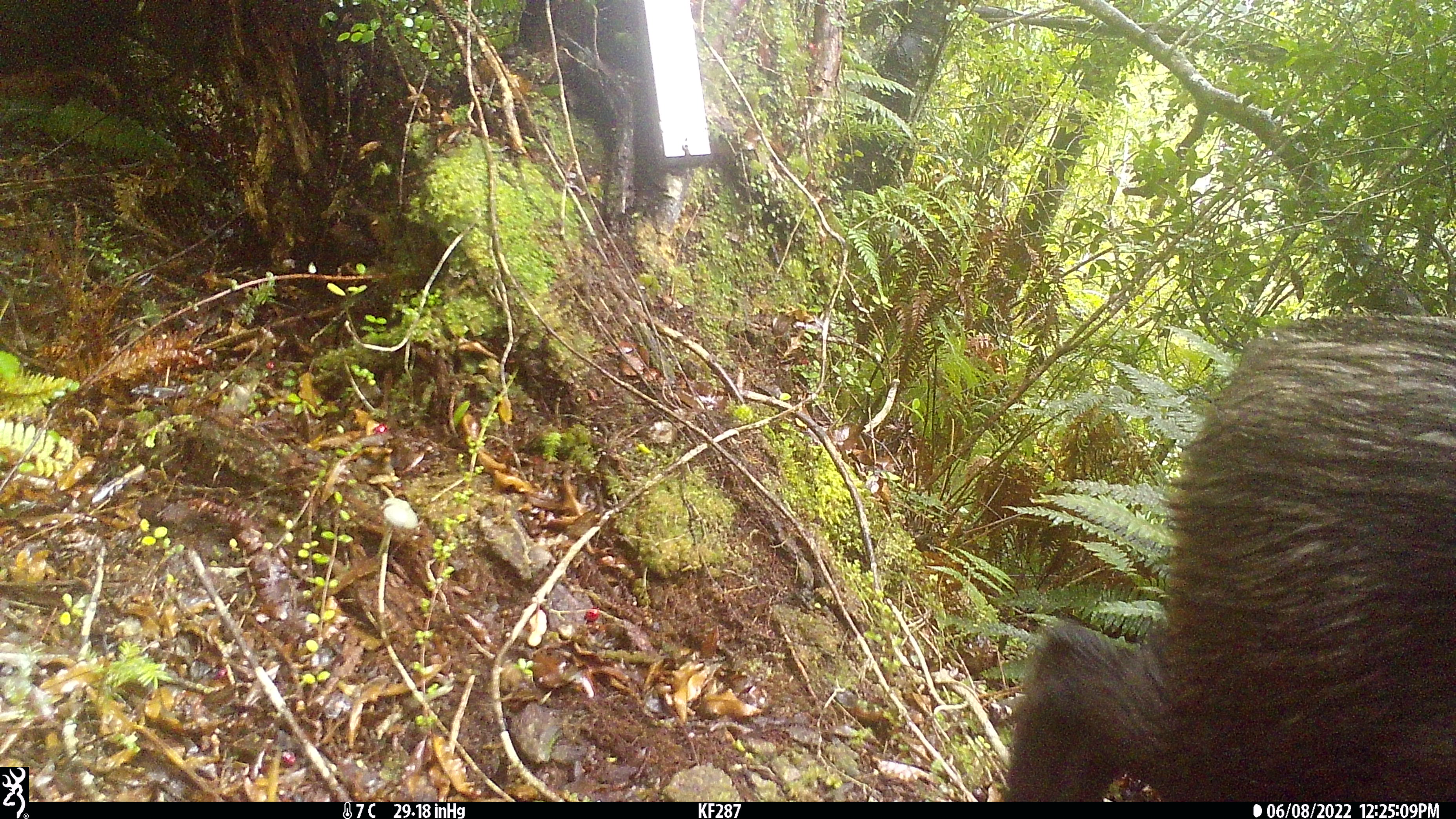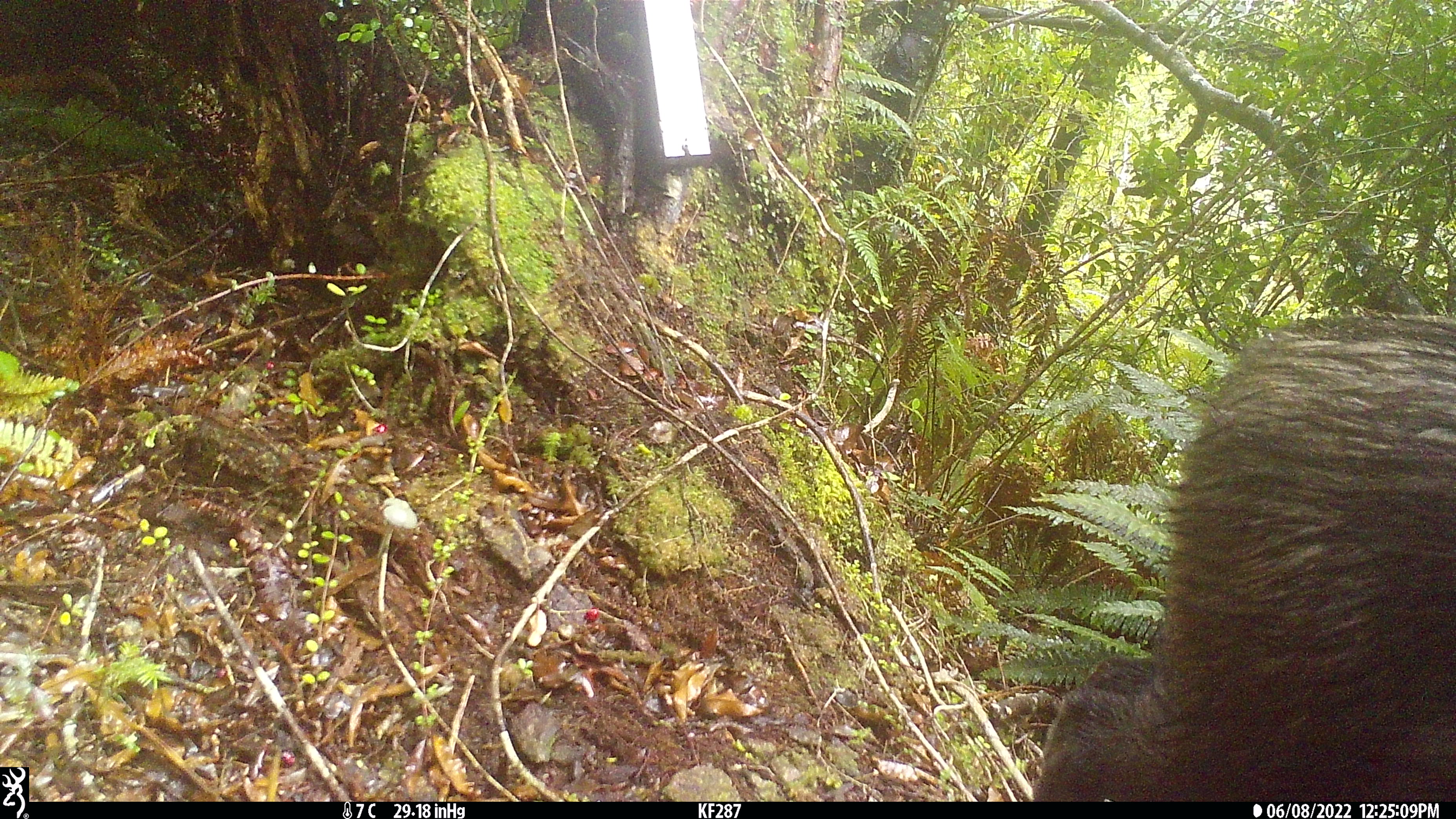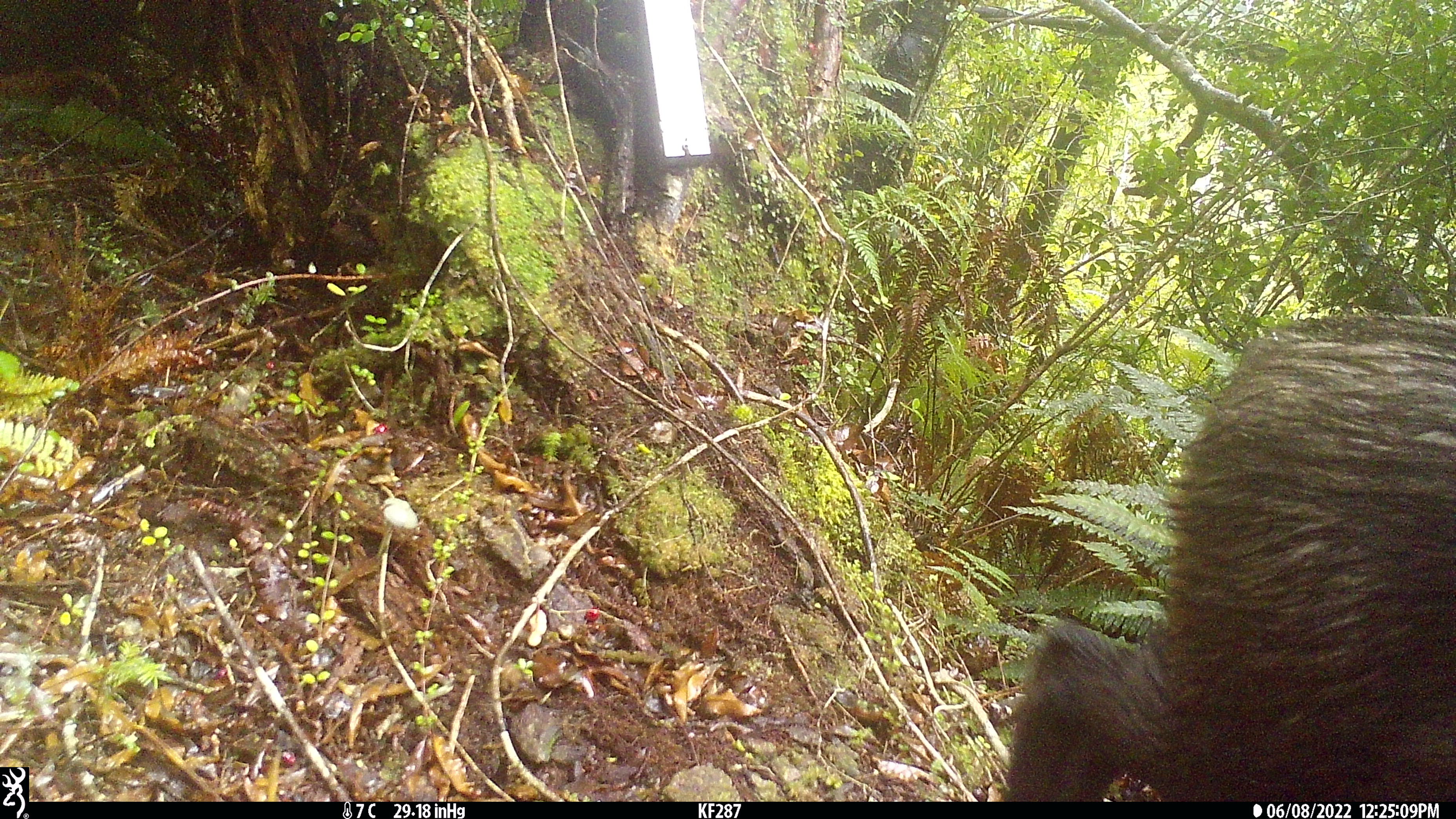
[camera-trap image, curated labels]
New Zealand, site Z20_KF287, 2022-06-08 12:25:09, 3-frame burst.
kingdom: Animalia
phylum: Chordata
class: Mammalia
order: Artiodactyla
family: Bovidae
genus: Rupicapra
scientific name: Rupicapra rupicapra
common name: alpine chamois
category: chamois